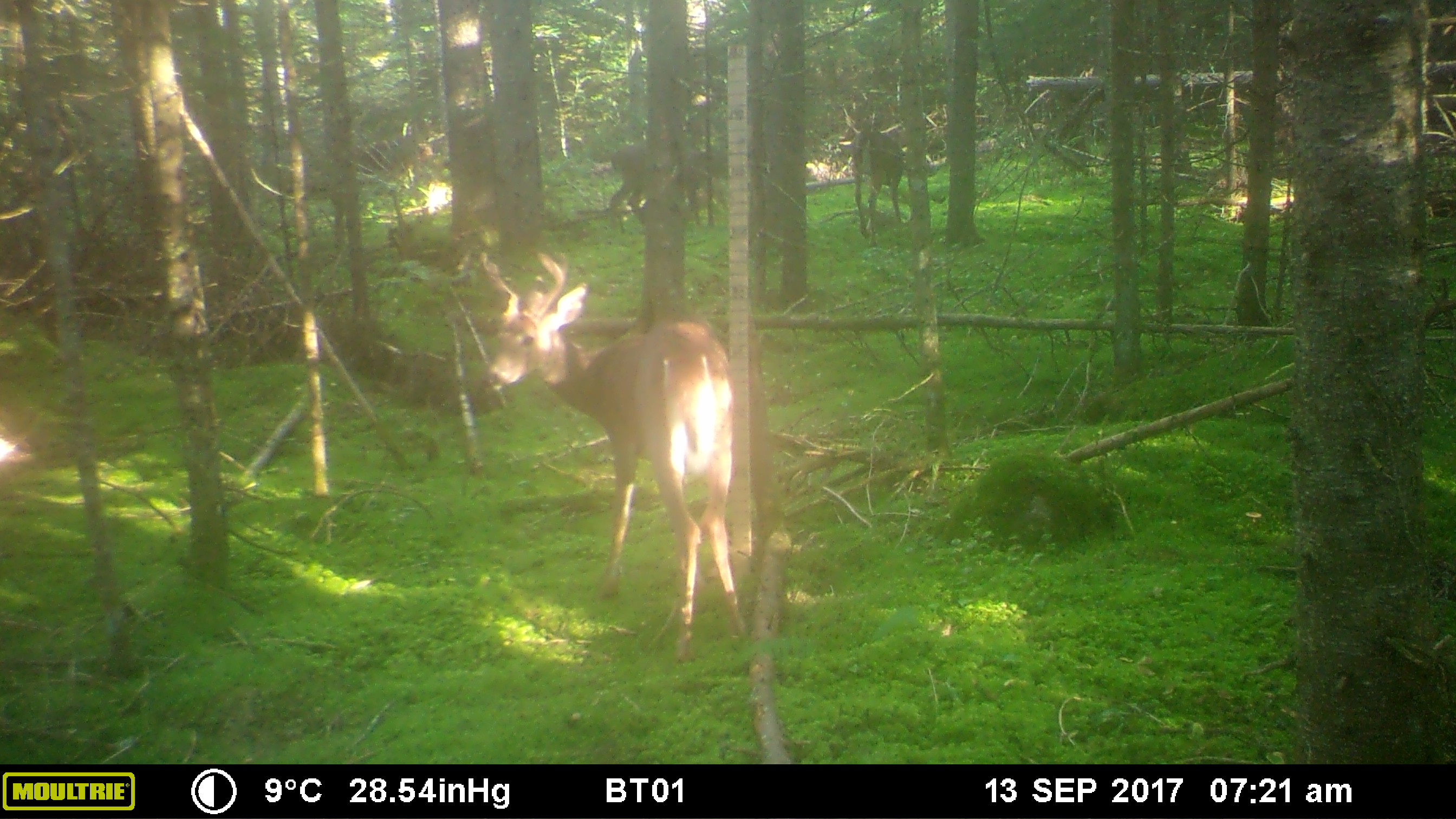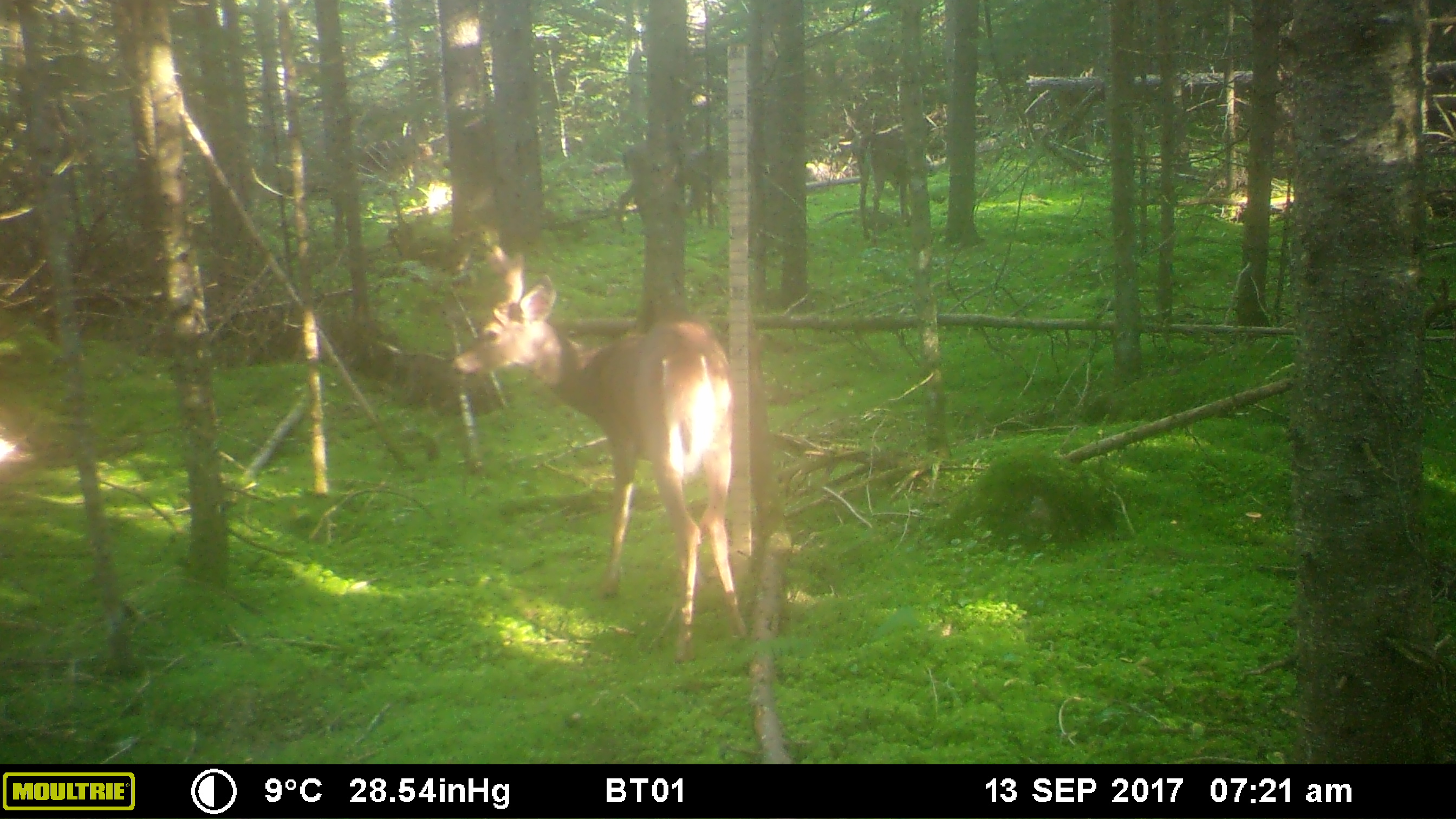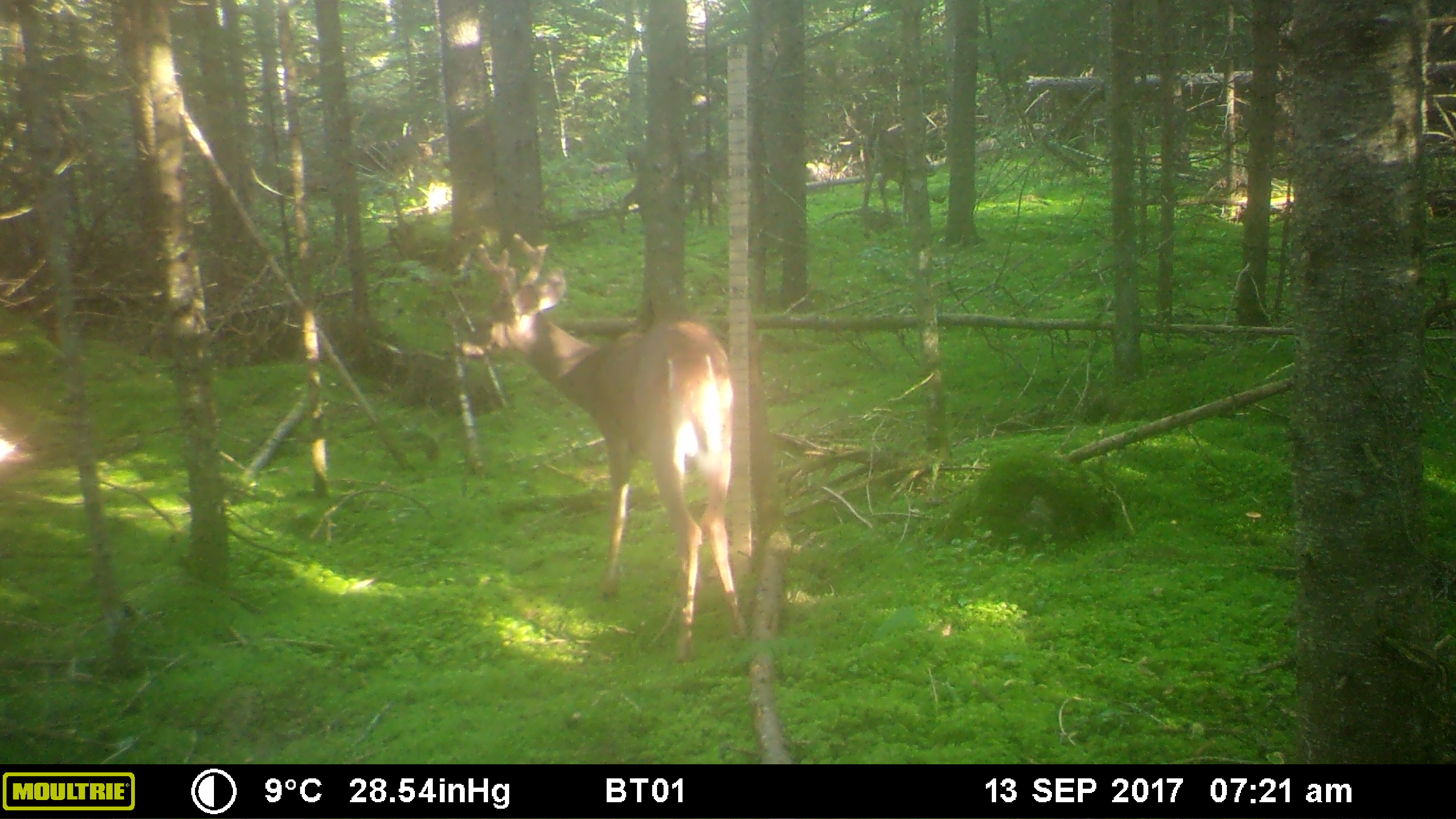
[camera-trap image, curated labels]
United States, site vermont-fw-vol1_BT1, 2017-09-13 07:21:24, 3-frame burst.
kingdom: Animalia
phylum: Chordata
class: Mammalia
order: Artiodactyla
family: Cervidae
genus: Odocoileus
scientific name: Odocoileus virginianus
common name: white-tailed deer